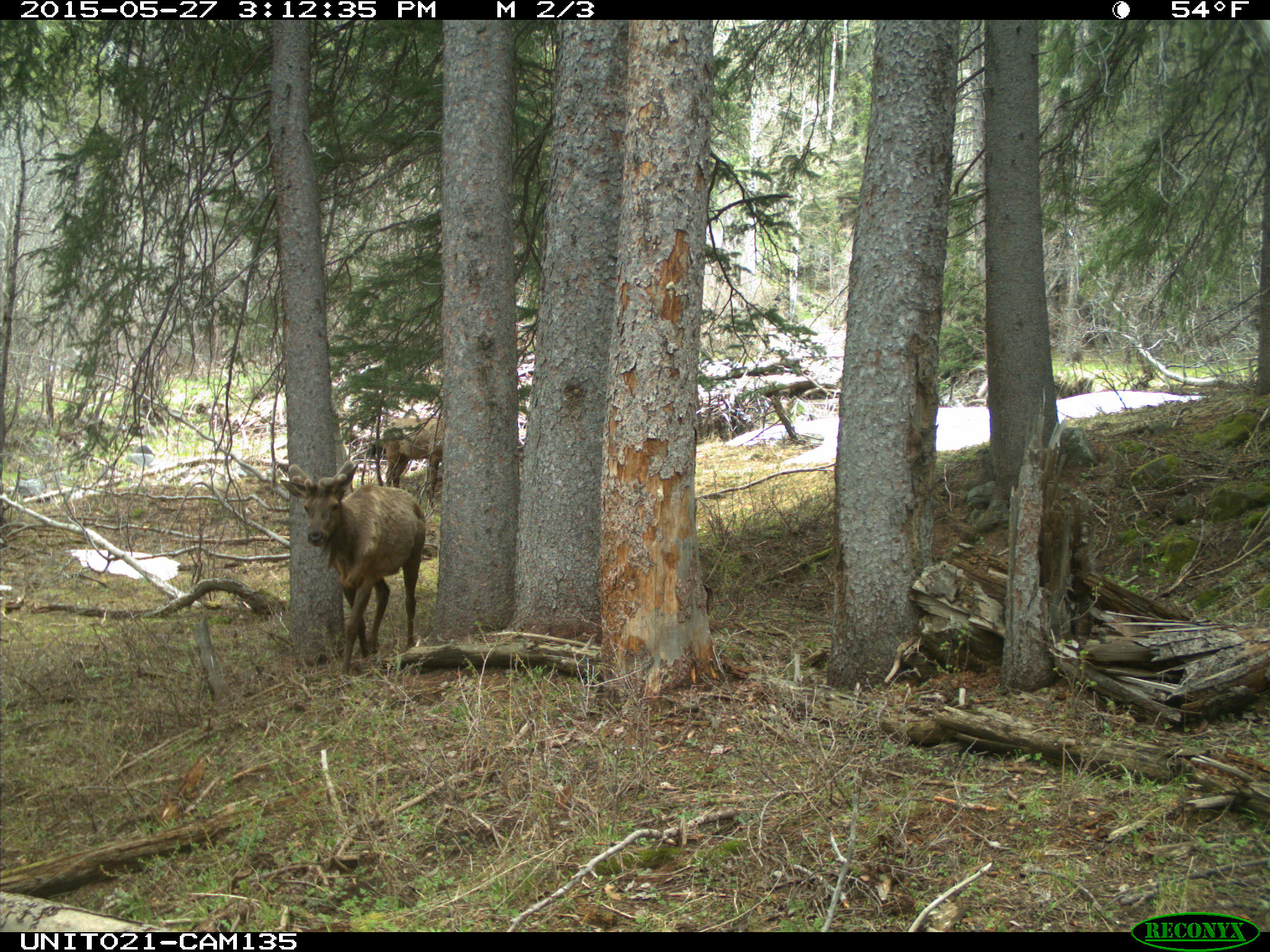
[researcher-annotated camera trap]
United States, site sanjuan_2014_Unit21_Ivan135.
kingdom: Animalia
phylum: Chordata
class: Mammalia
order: Artiodactyla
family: Cervidae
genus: Cervus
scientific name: Cervus elaphus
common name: red deer